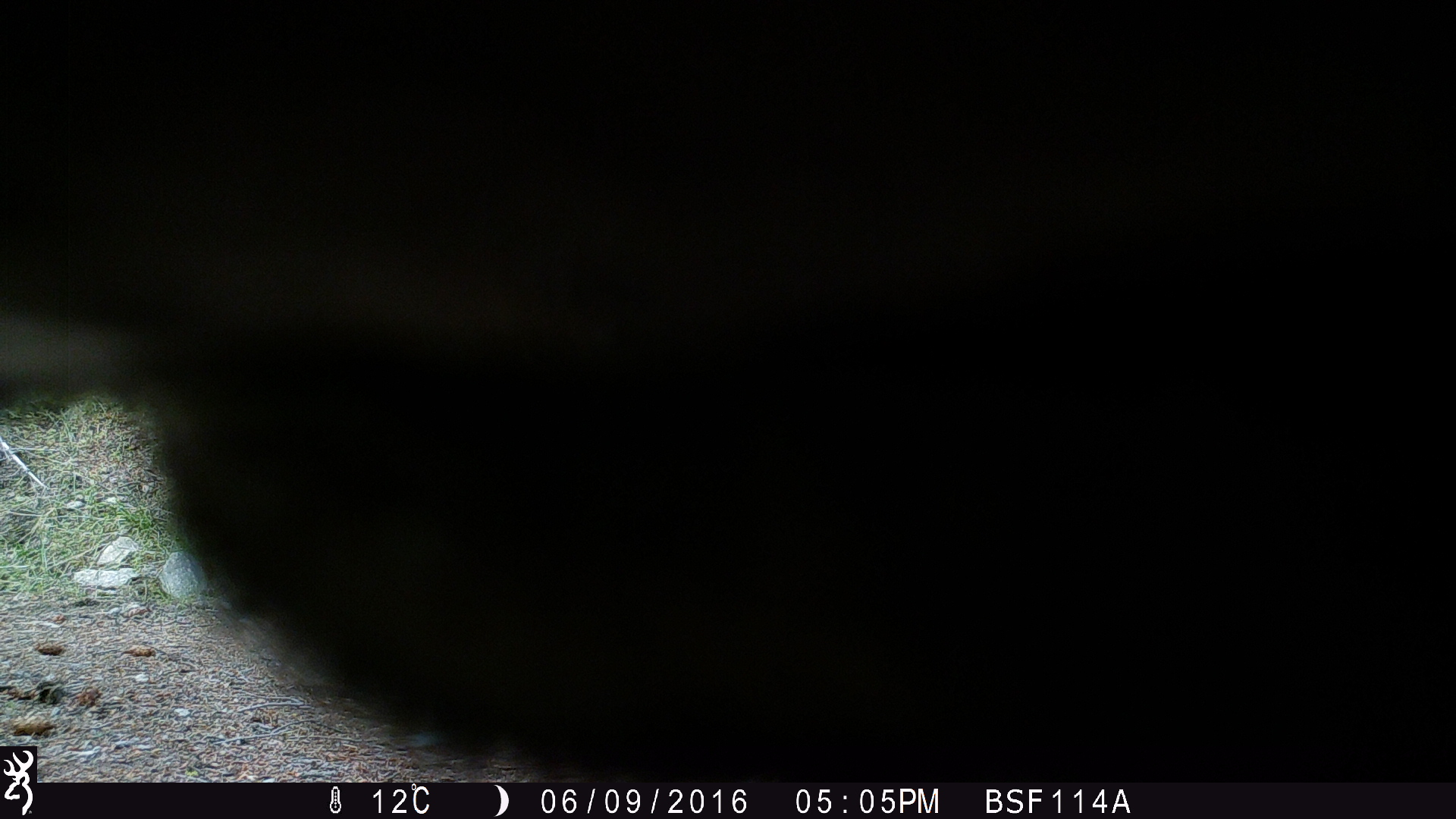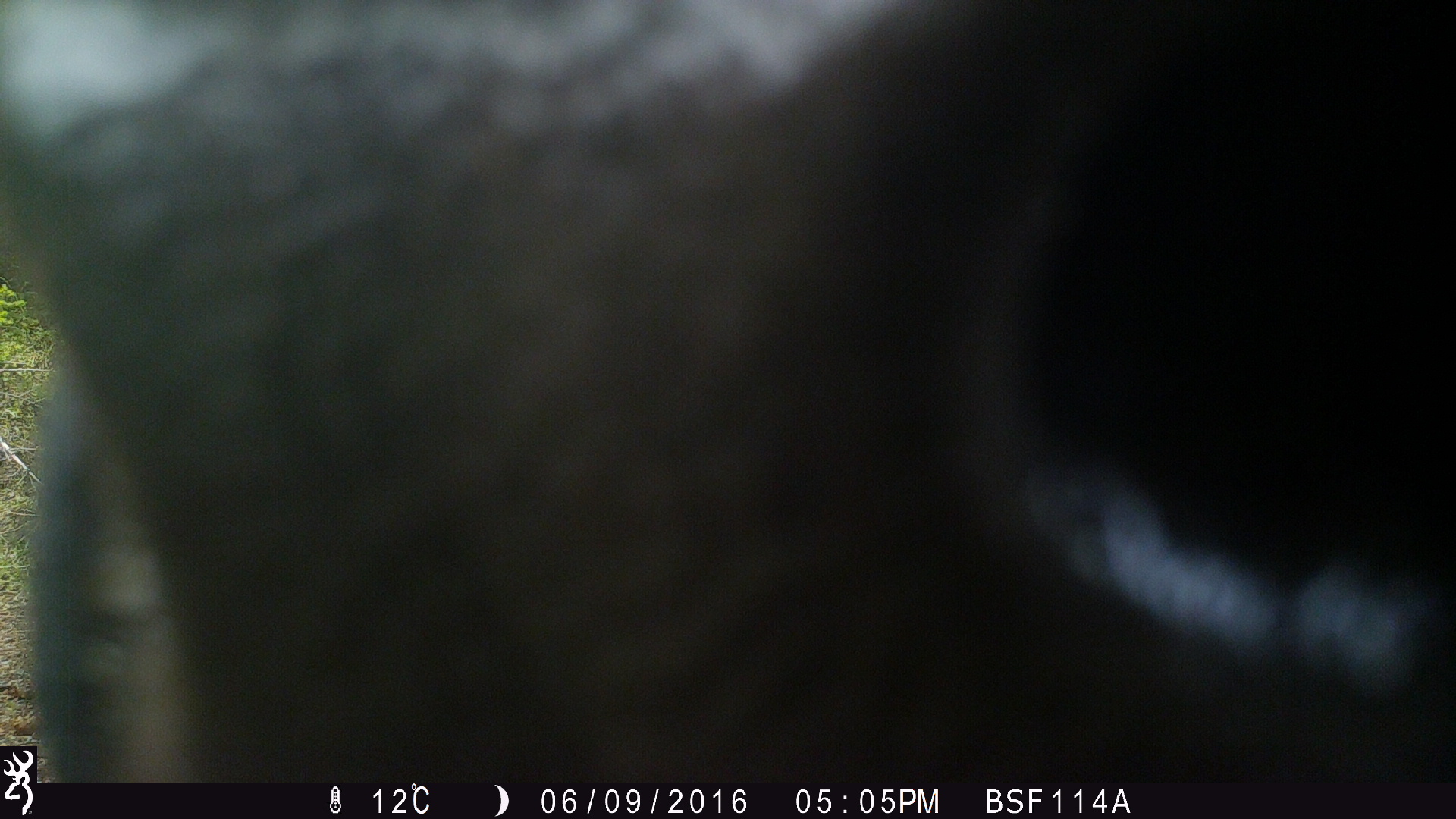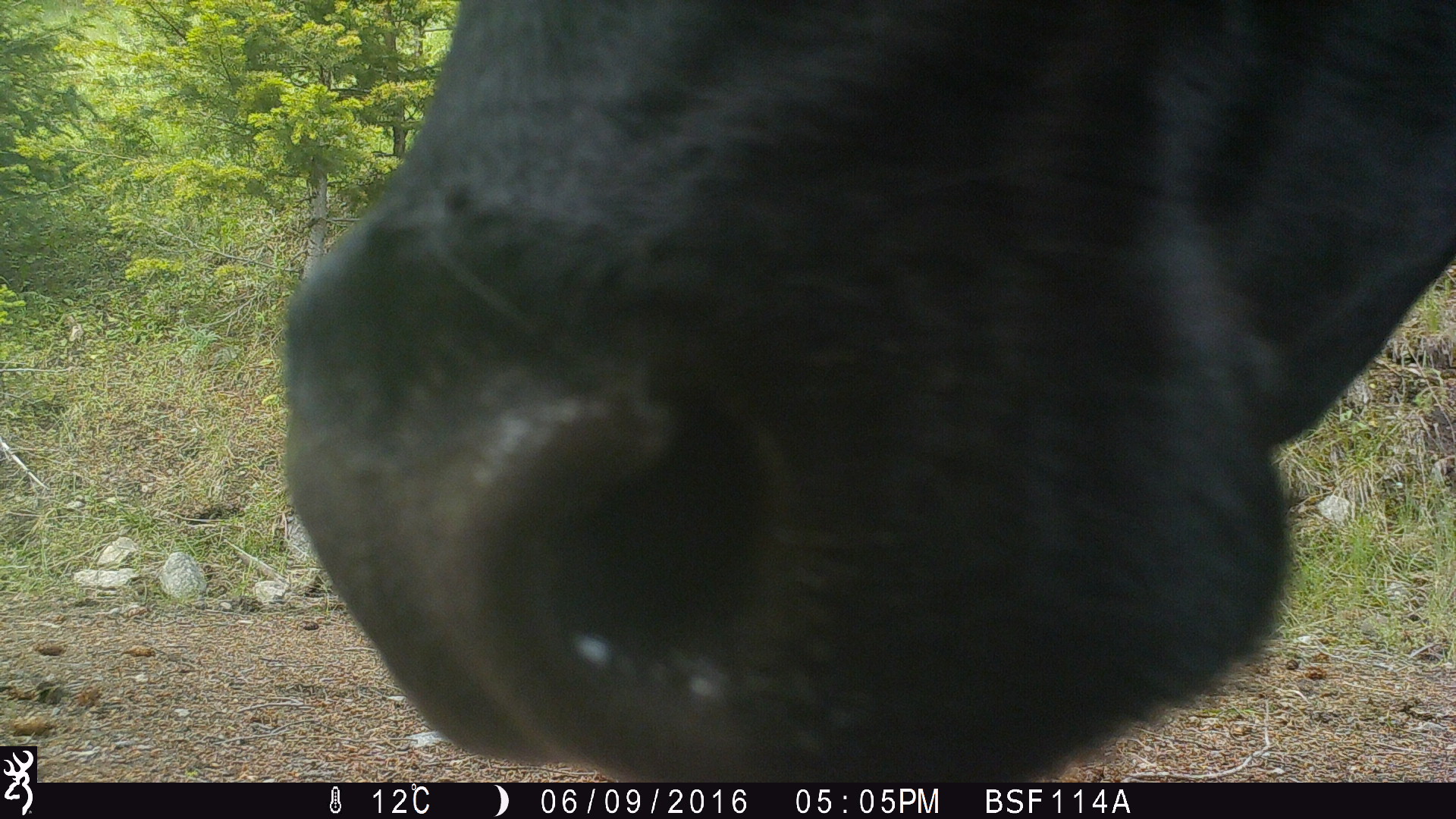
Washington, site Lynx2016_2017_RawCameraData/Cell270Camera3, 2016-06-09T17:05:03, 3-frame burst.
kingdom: Animalia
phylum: Chordata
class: Mammalia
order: Artiodactyla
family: Bovidae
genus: Bos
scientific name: Bos taurus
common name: domestic cattle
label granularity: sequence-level